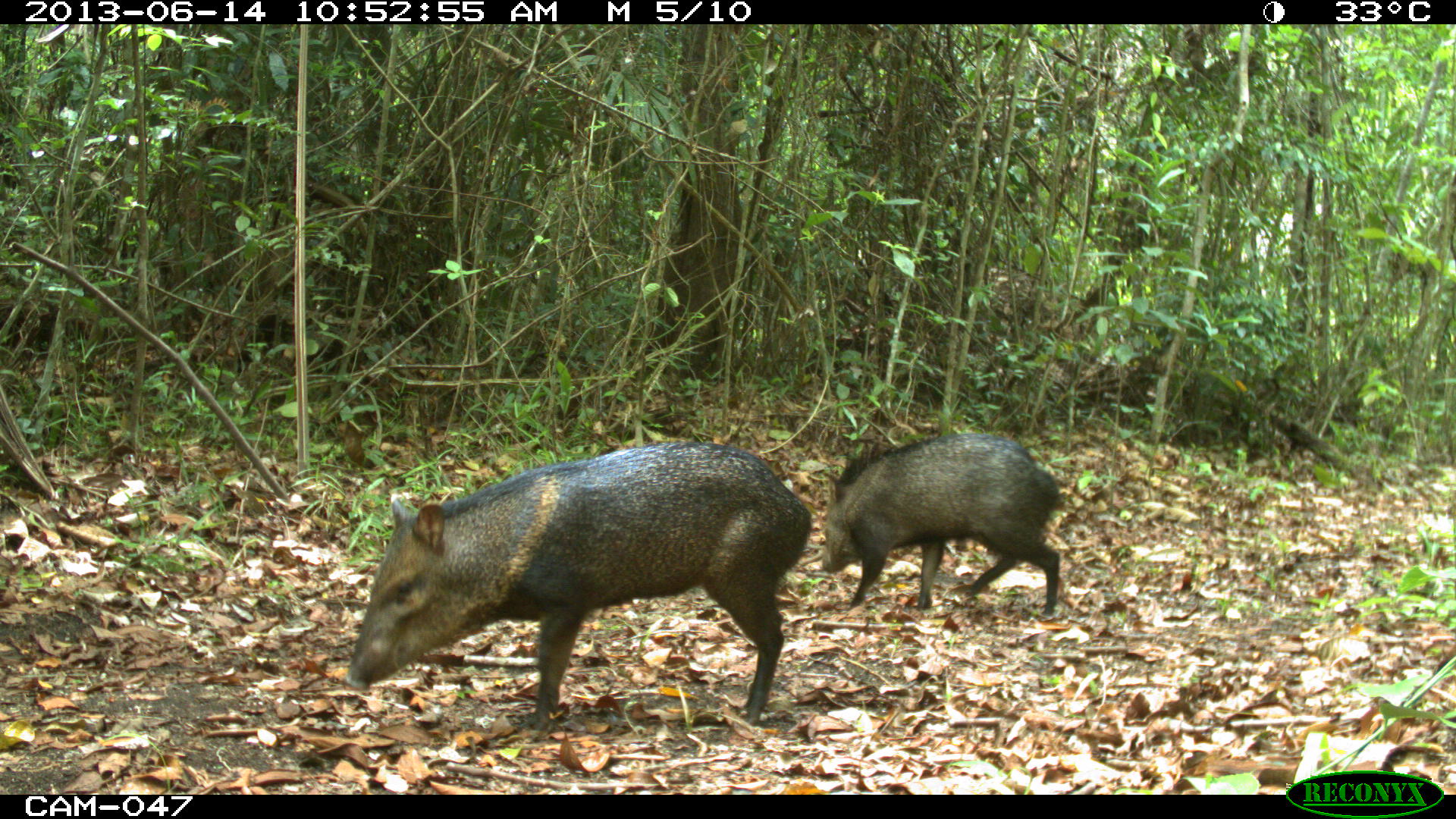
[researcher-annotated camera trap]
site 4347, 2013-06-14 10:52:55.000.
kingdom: Animalia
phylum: Chordata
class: Mammalia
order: Artiodactyla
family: Tayassuidae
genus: Pecari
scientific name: Pecari tajacu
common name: collared peccary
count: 2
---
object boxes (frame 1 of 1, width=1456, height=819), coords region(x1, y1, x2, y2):
pecari tajacu: region(343, 440, 812, 731); region(820, 431, 1068, 618)